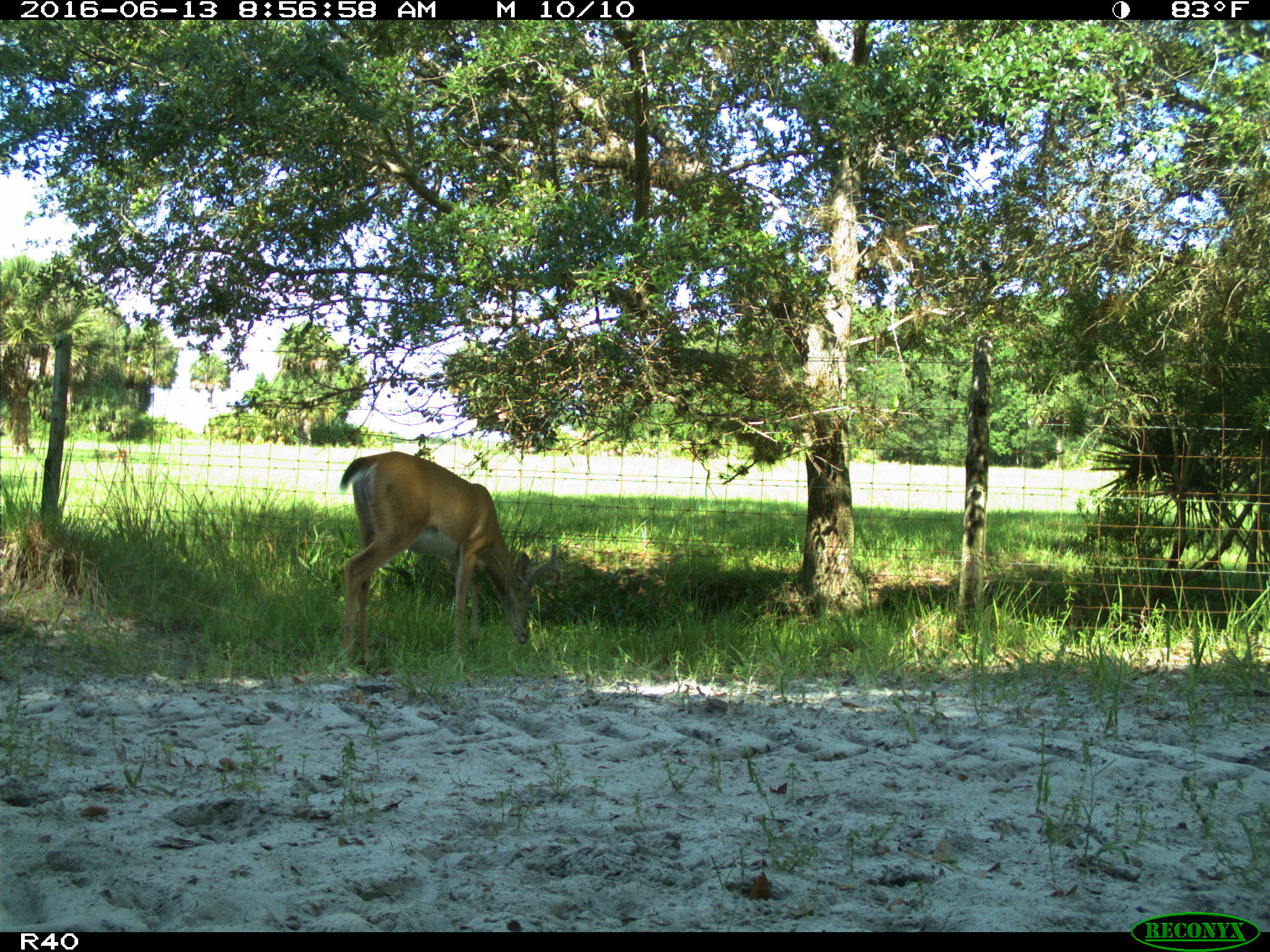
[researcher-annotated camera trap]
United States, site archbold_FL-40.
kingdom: Animalia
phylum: Chordata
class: Mammalia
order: Artiodactyla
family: Cervidae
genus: Odocoileus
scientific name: Odocoileus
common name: deer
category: unidentified deer